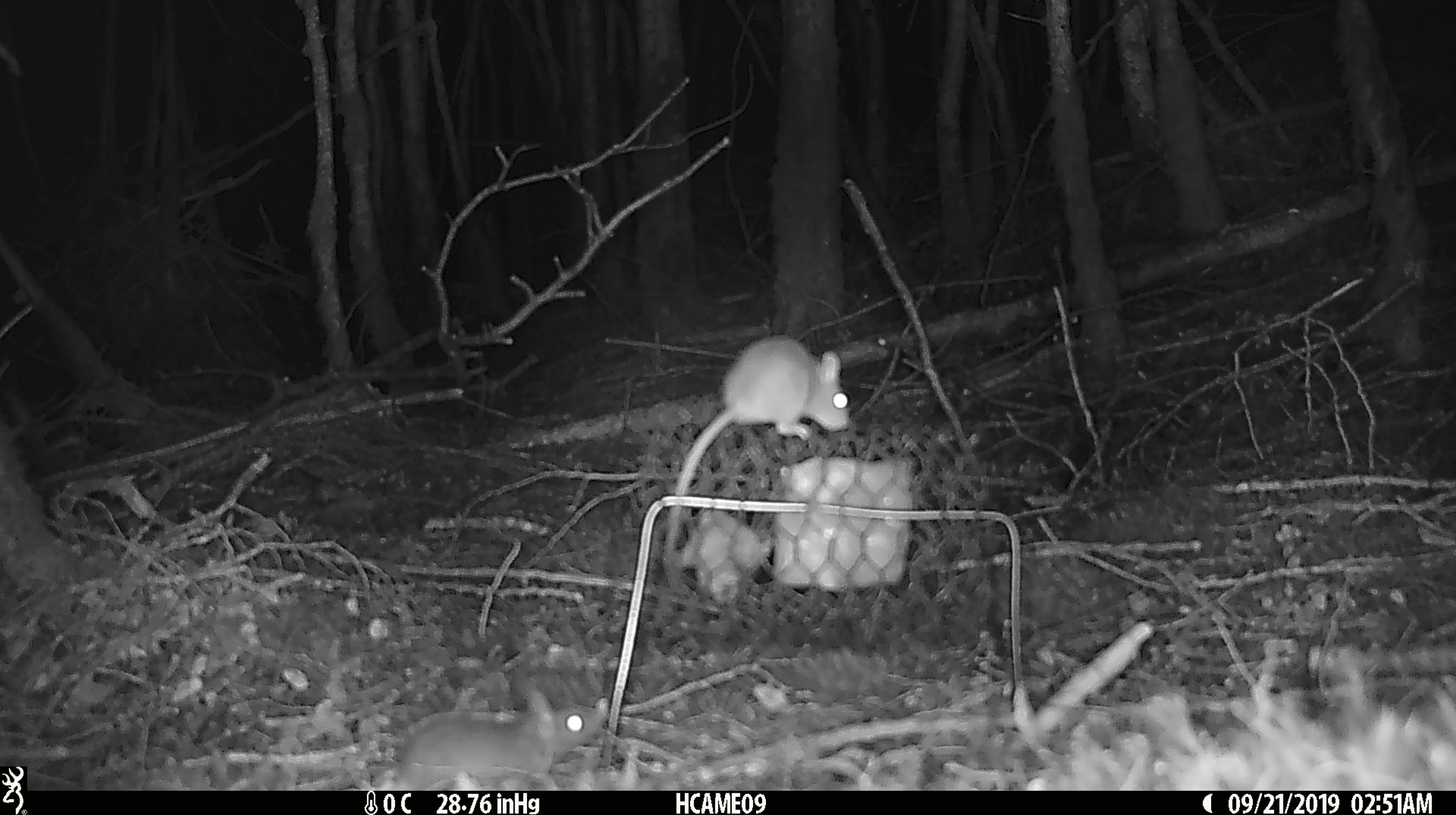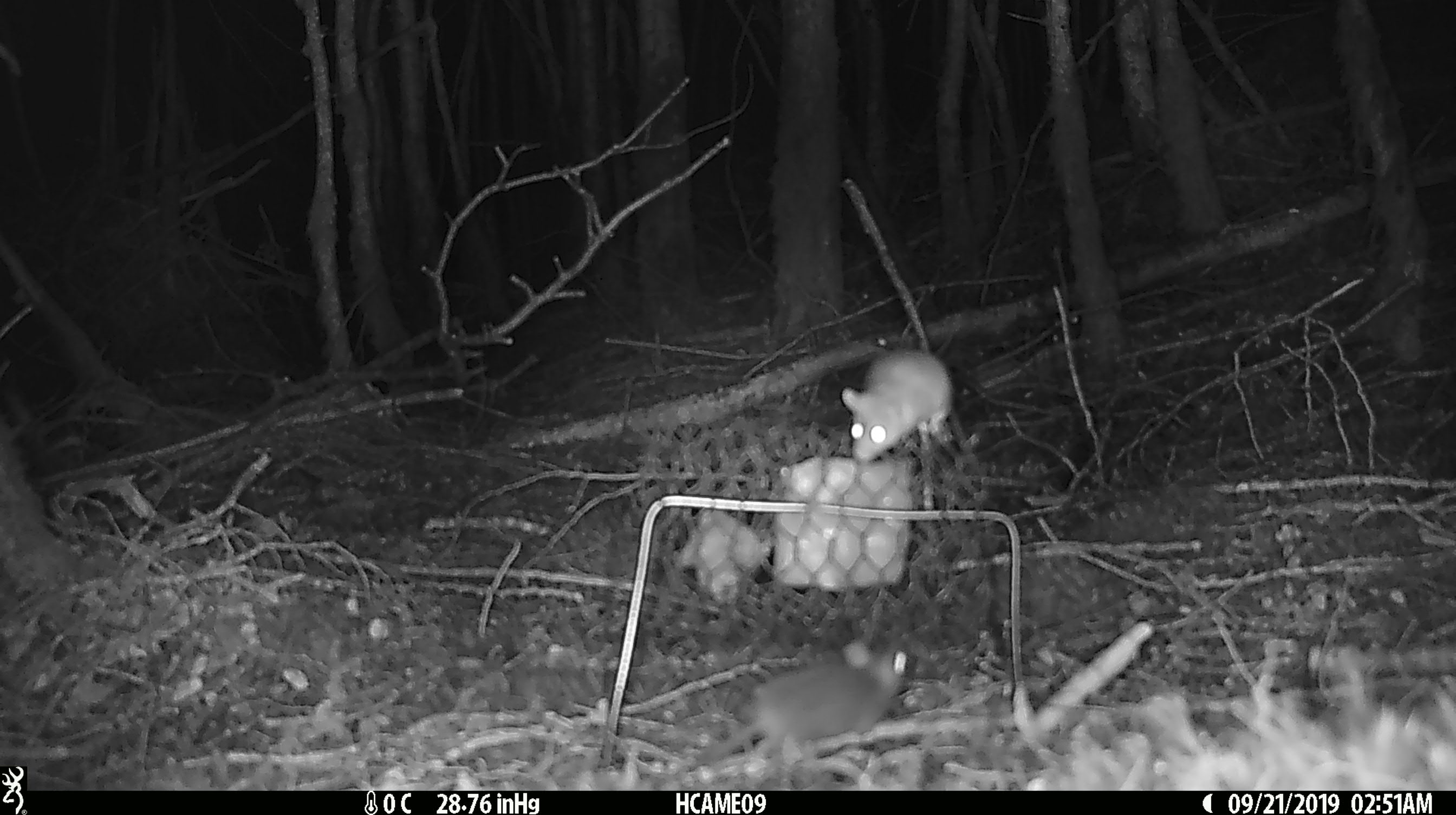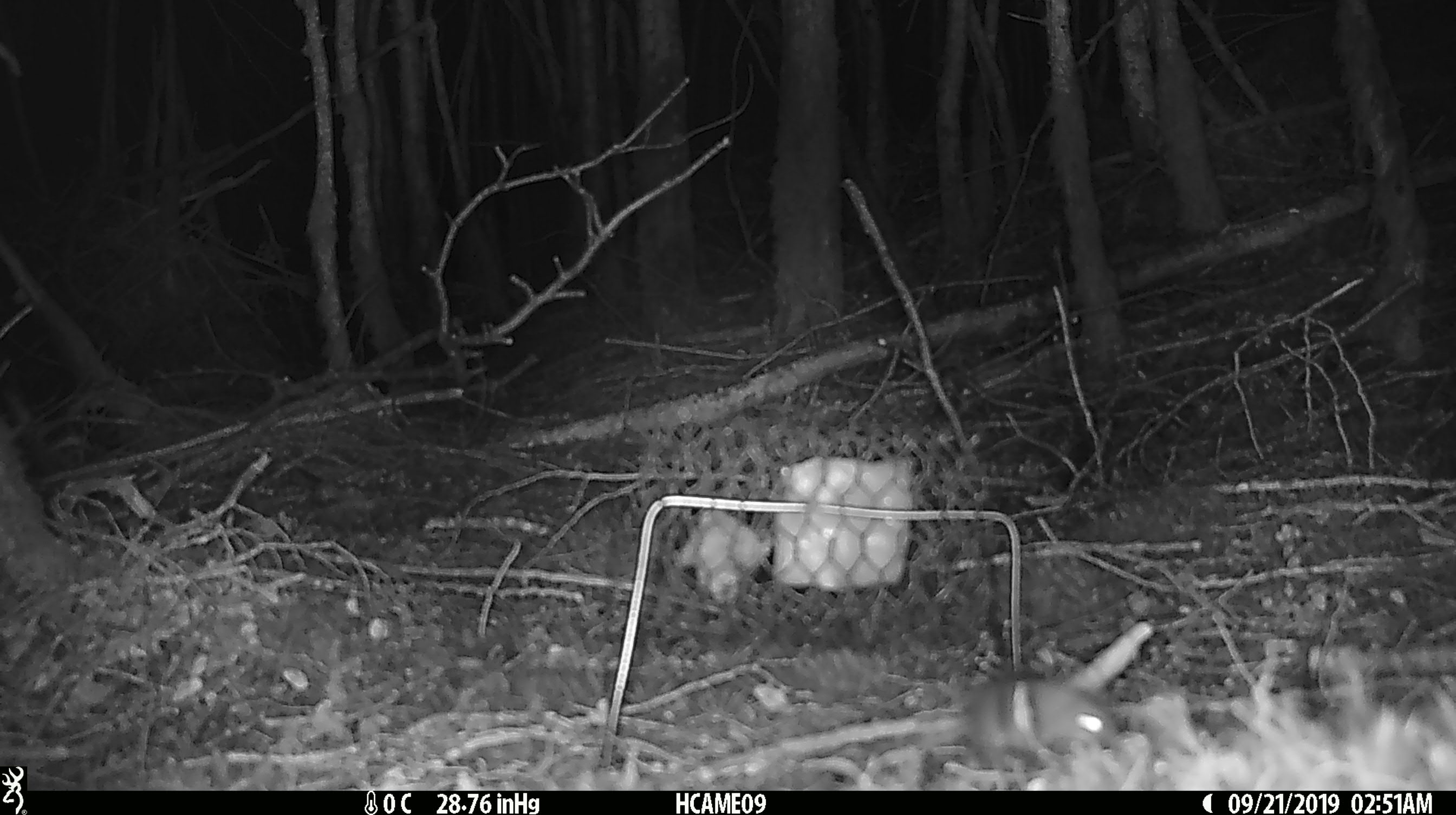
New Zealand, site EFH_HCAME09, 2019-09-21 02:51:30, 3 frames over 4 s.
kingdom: Animalia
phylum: Chordata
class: Mammalia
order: Rodentia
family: Muridae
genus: Mus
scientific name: Mus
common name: mouse